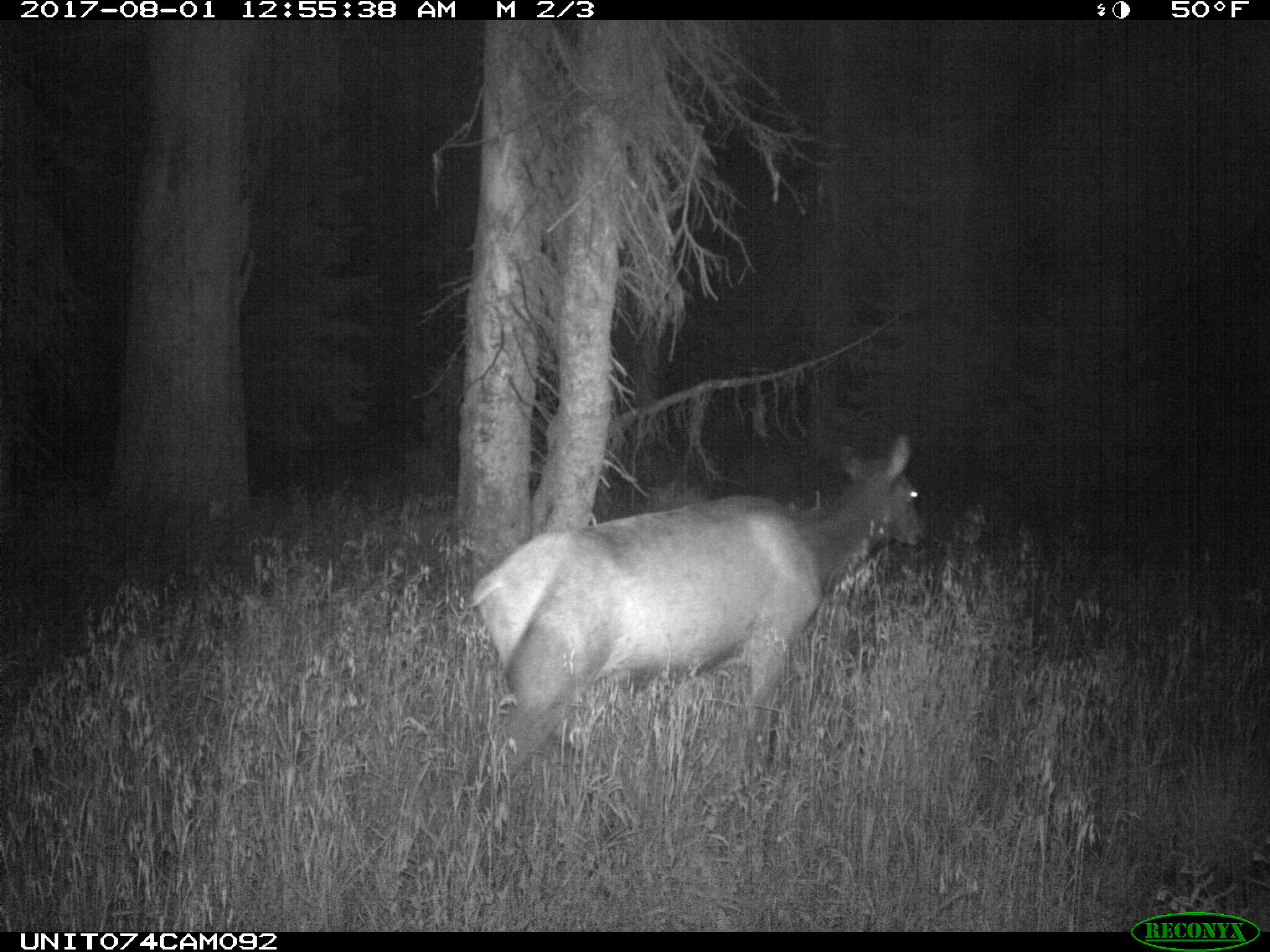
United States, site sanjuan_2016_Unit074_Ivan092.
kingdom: Animalia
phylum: Chordata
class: Mammalia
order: Artiodactyla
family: Cervidae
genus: Cervus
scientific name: Cervus elaphus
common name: red deer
Cervus elaphus (red deer).